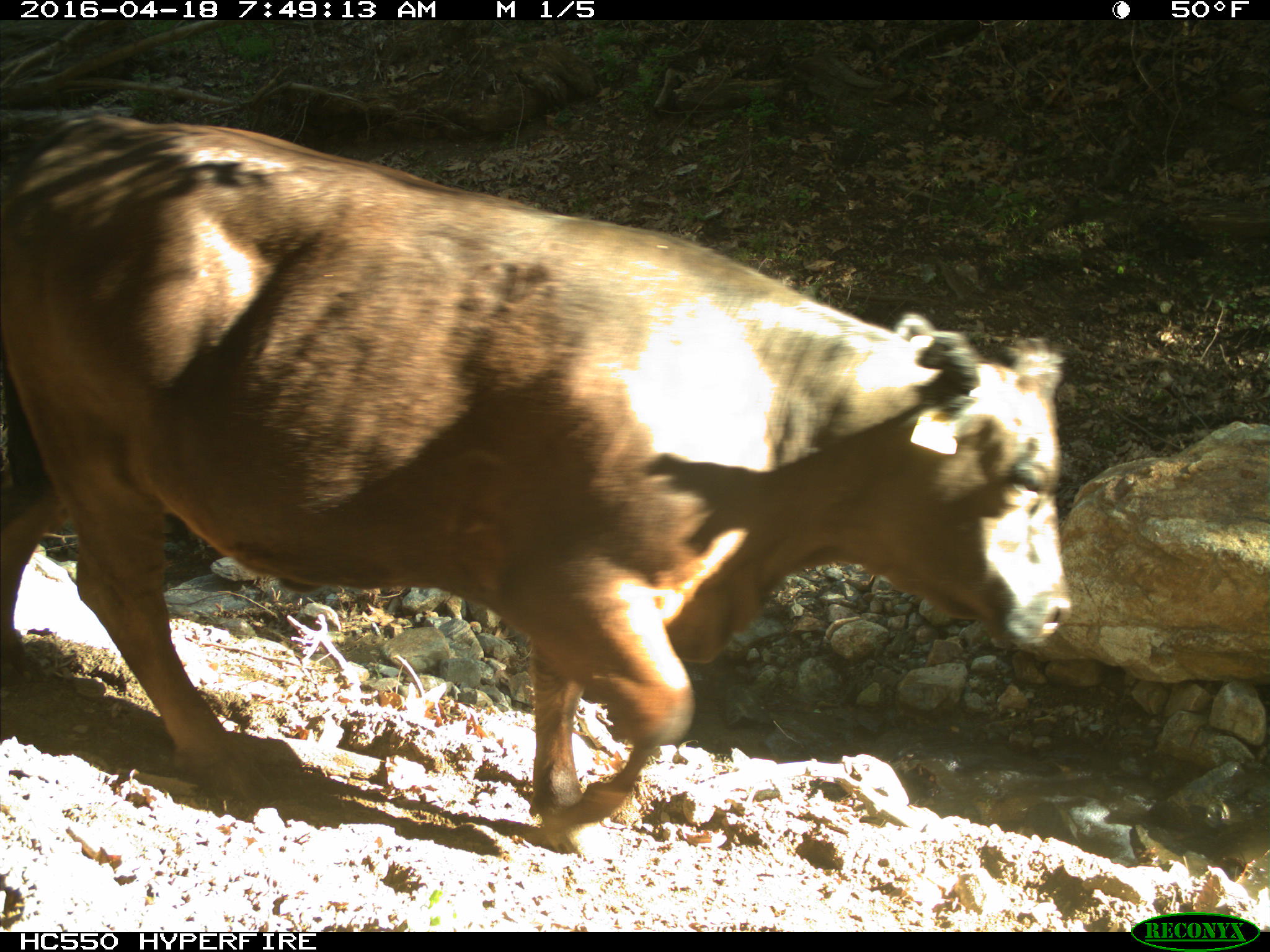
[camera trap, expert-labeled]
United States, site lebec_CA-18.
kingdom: Animalia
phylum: Chordata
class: Mammalia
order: Artiodactyla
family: Bovidae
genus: Bos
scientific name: Bos taurus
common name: domestic cow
Bos taurus (domestic cow).